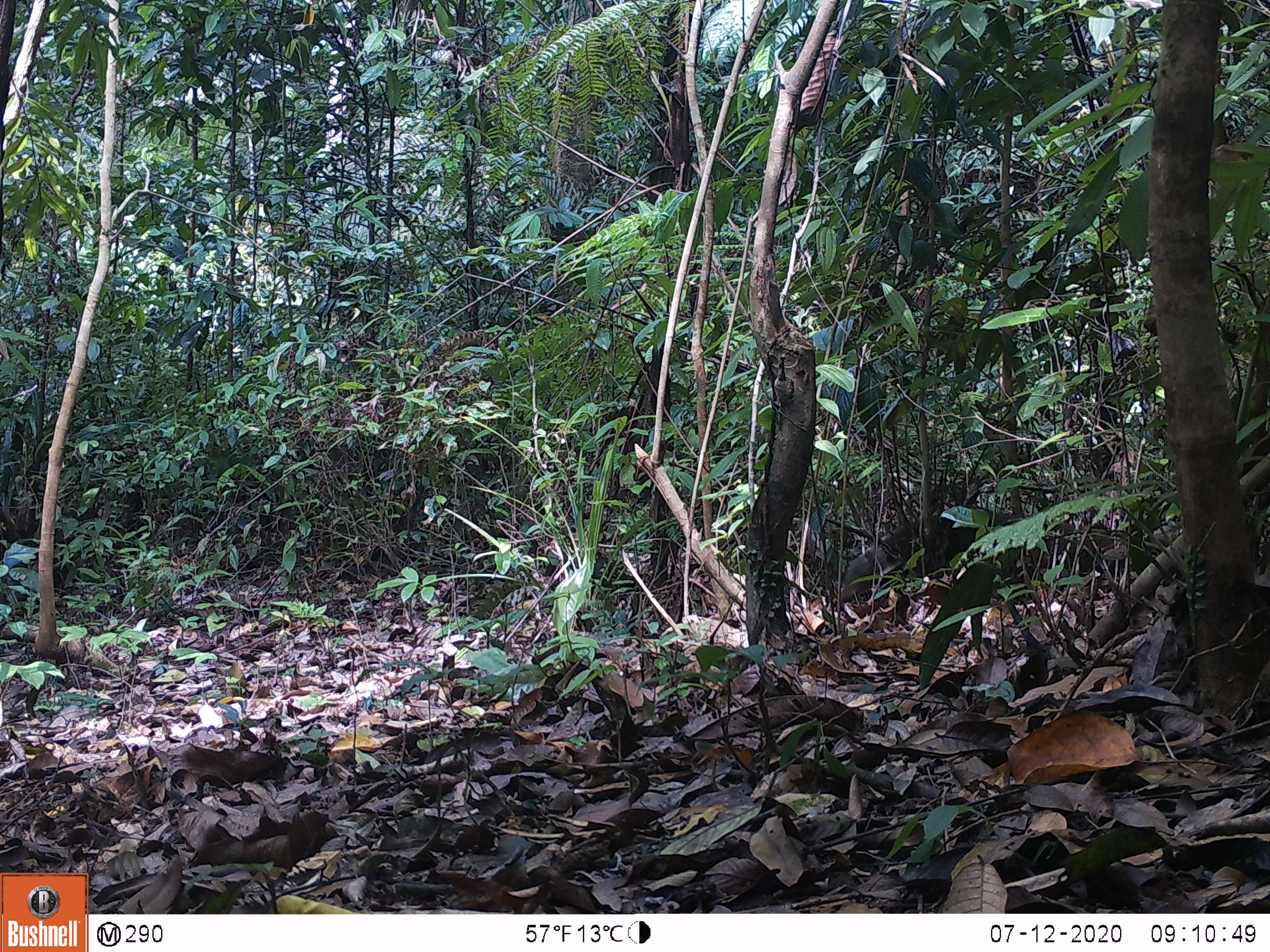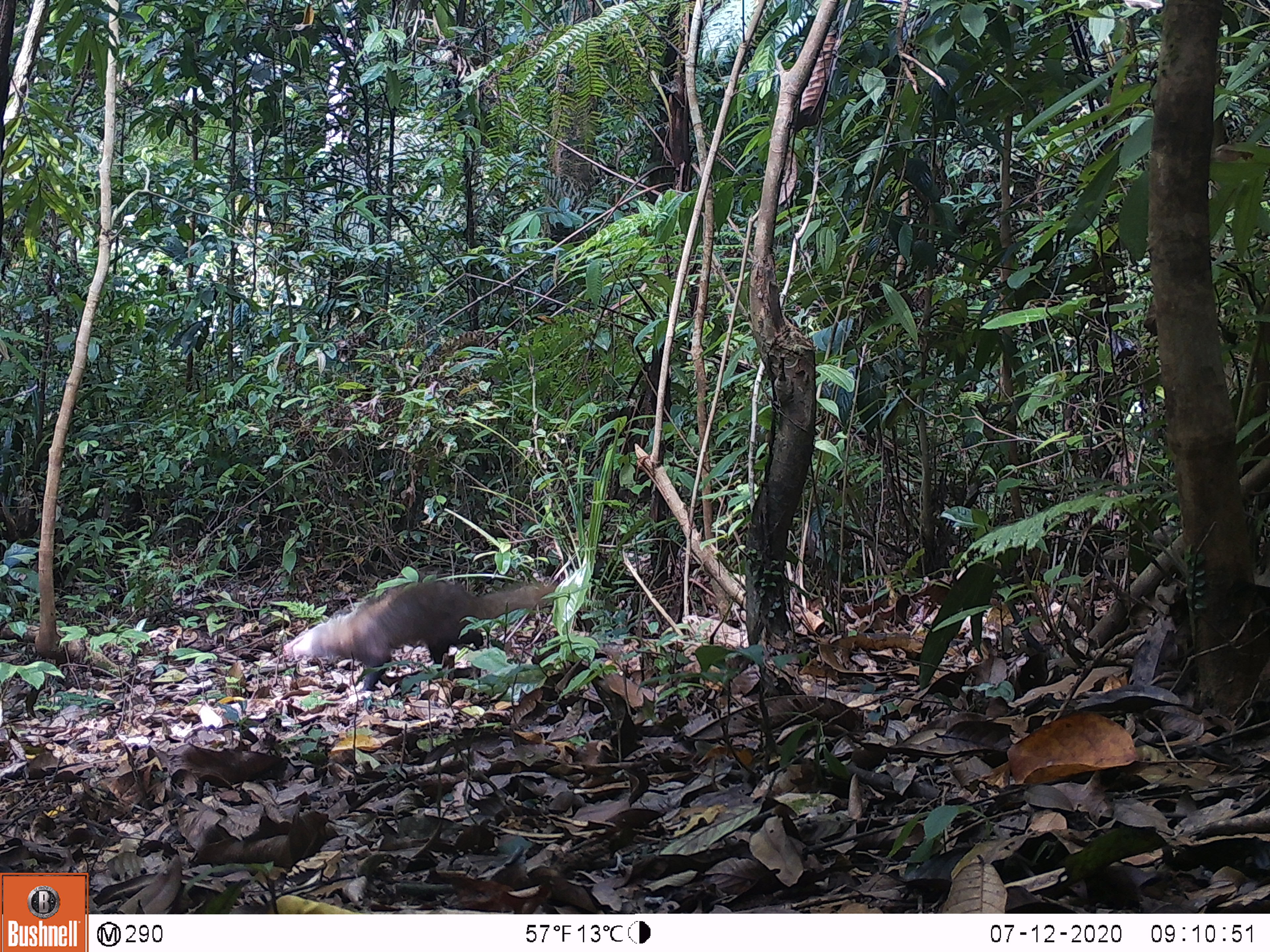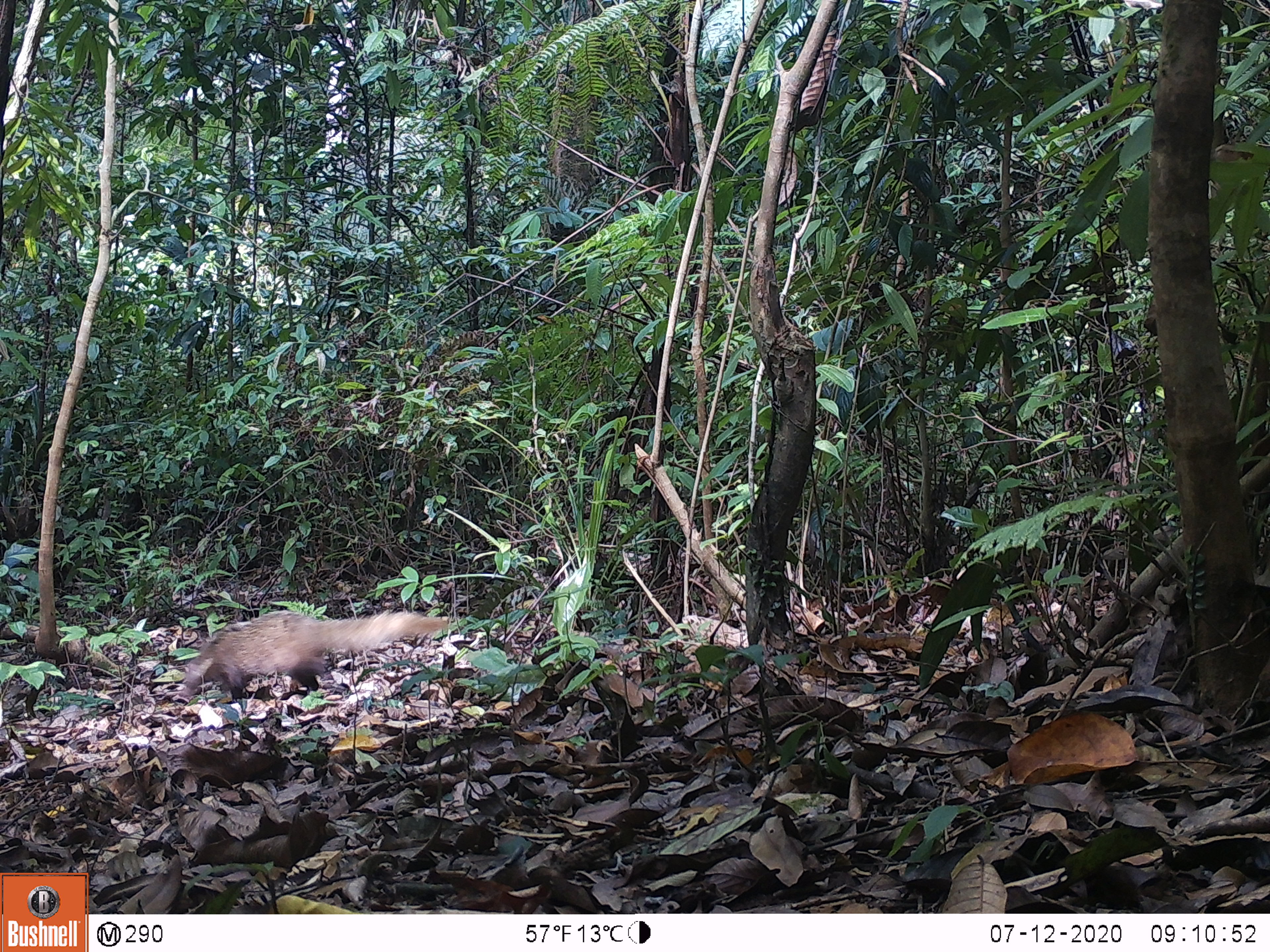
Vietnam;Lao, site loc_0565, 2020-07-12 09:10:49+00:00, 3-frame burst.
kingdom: Animalia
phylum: Chordata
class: Mammalia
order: Carnivora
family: Herpestidae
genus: Urva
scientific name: Urva urva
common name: crab-eating mongoose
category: crab eating mongoose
Crab eating mongoose (crab-eating mongoose) (Urva urva). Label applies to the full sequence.